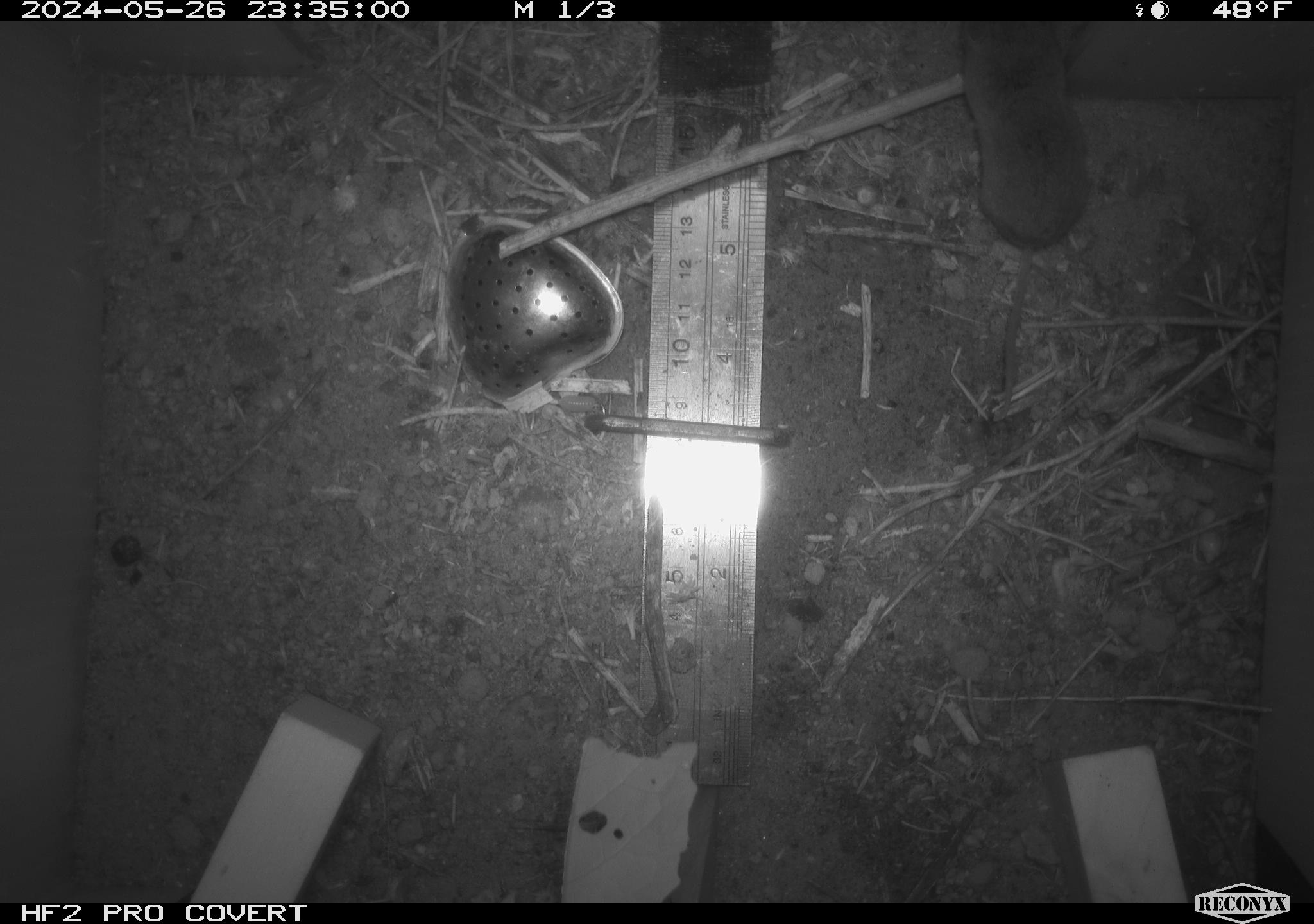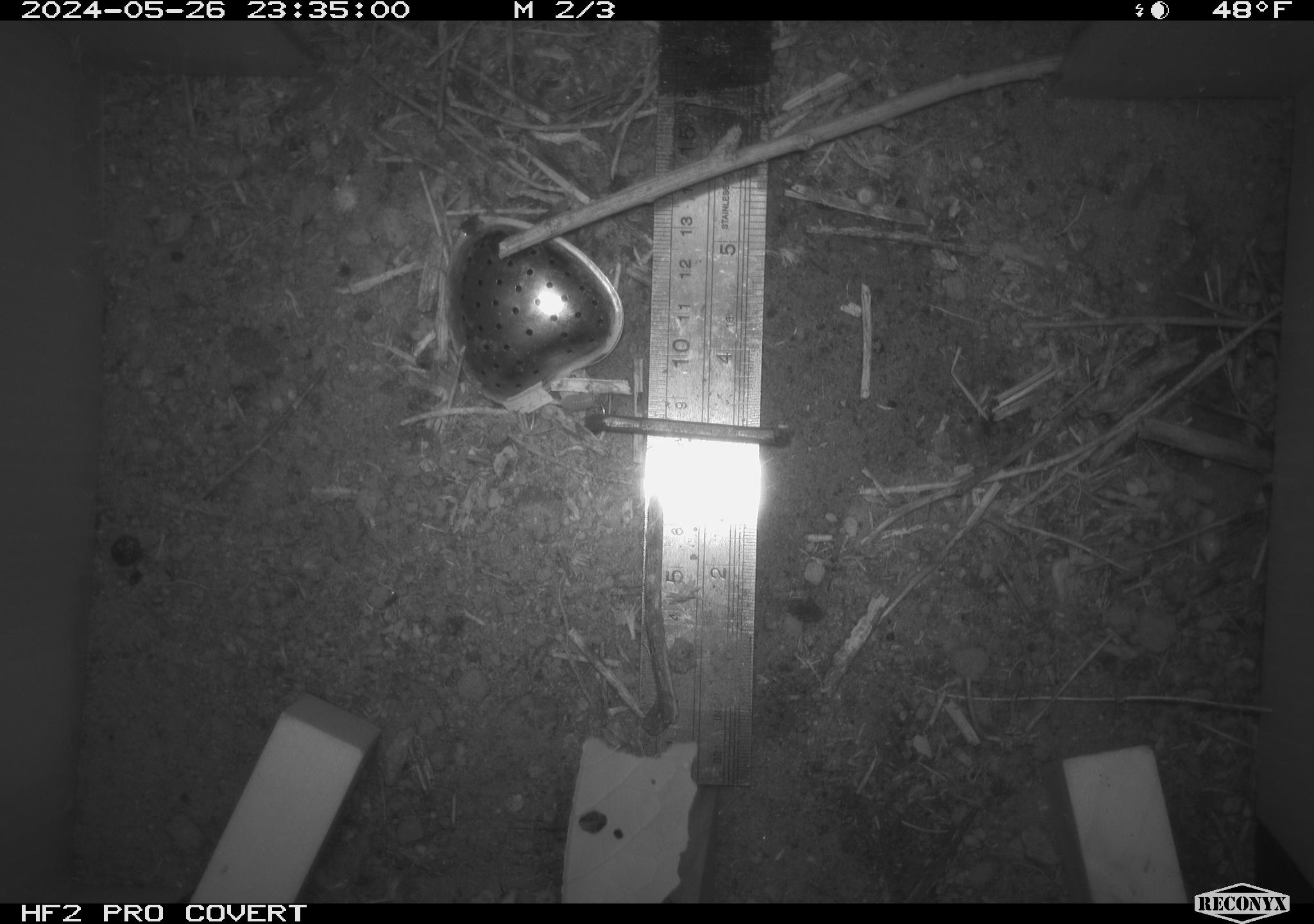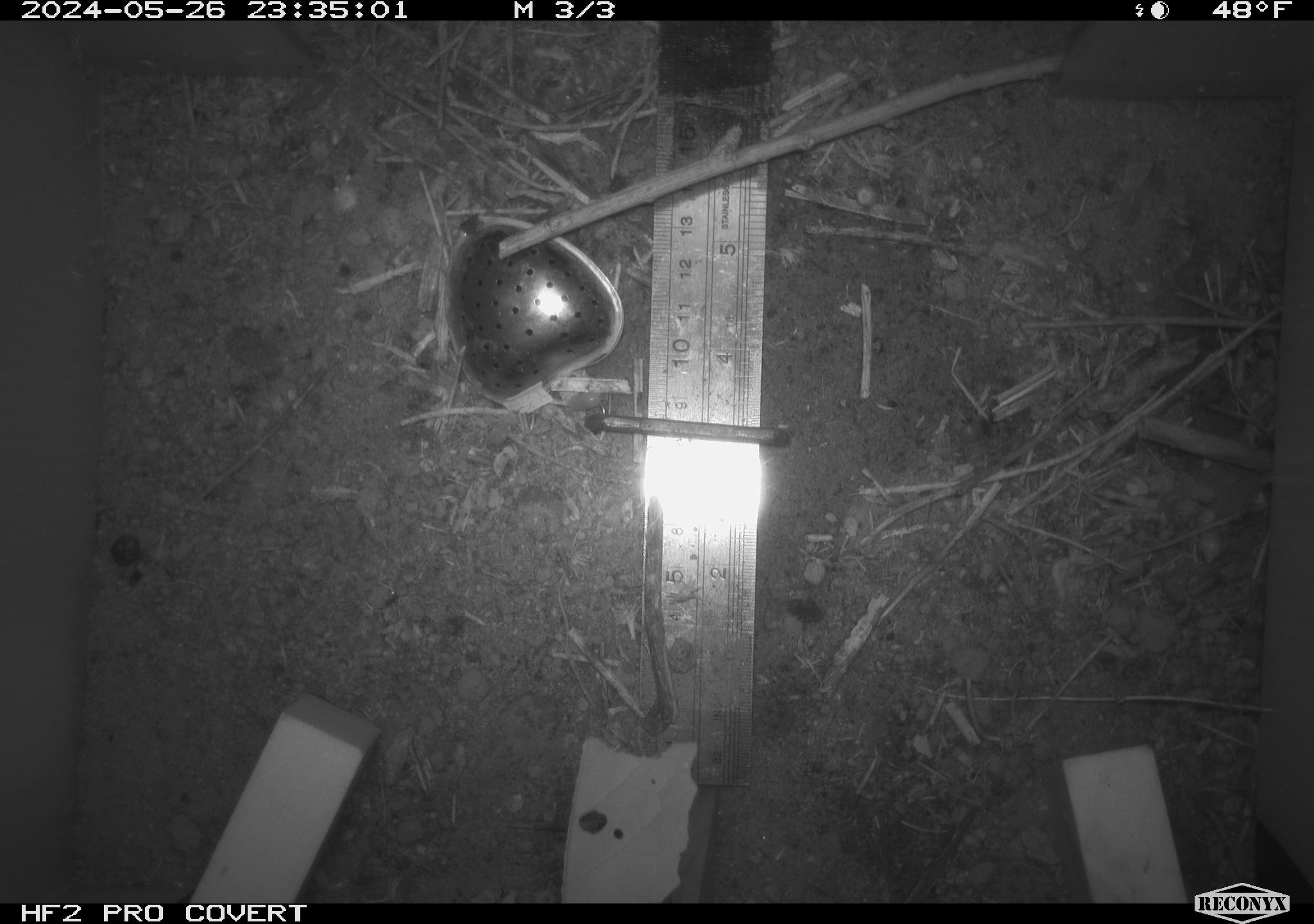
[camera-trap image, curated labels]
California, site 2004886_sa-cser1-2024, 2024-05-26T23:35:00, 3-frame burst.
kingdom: Animalia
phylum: Chordata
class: Mammalia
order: Rodentia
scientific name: Rodentia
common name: rodent